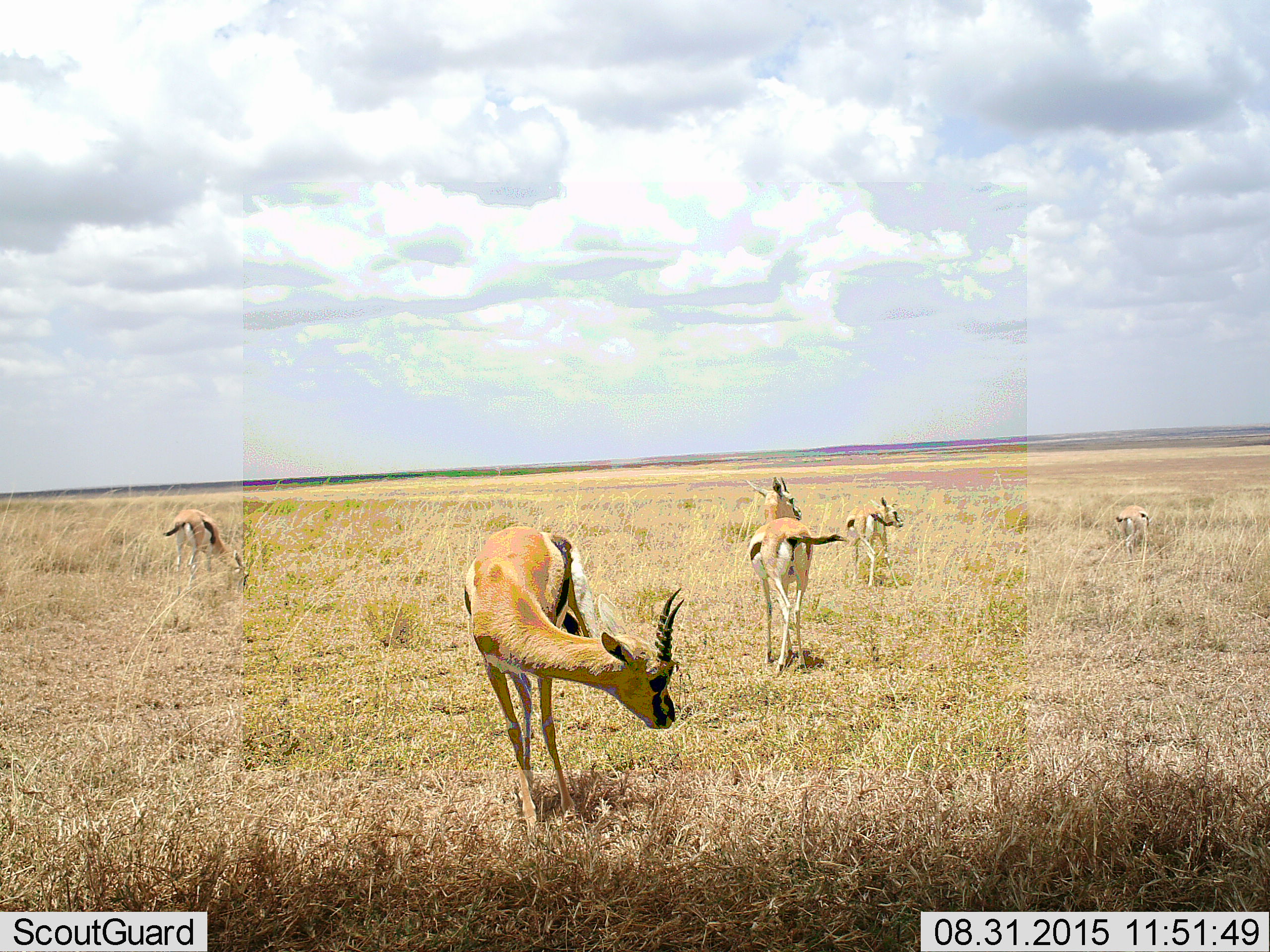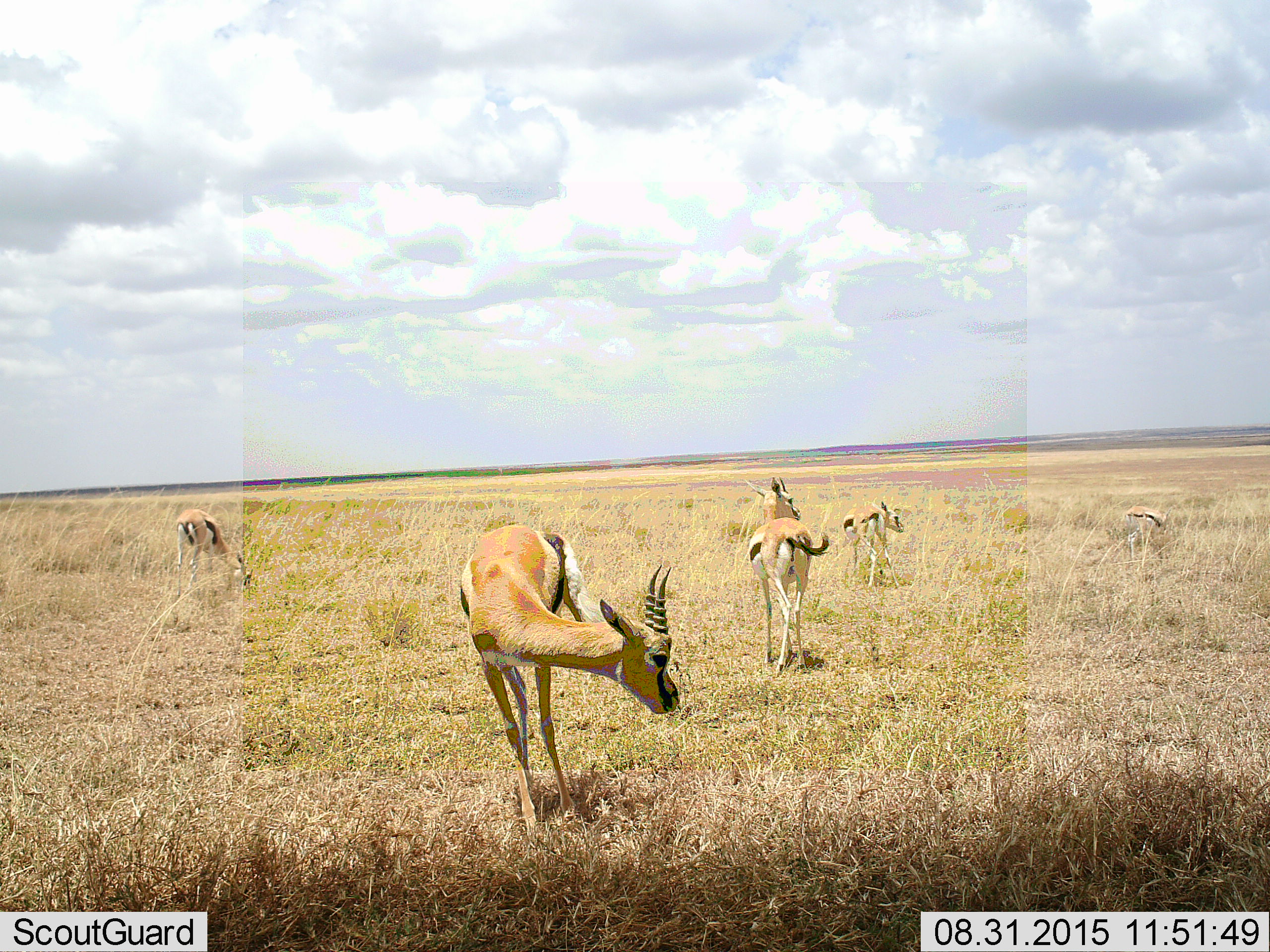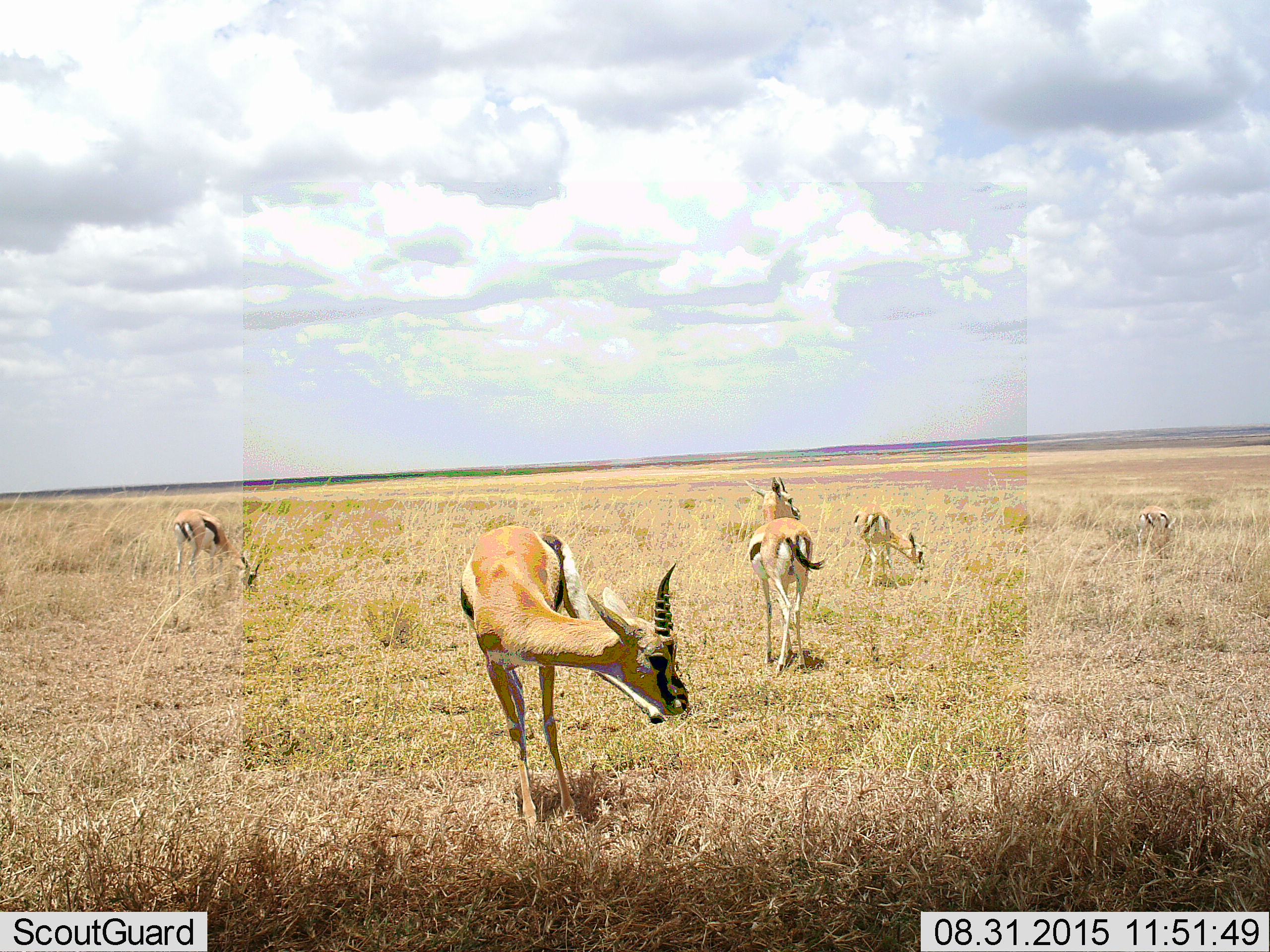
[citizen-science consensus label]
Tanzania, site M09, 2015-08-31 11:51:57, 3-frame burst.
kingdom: Animalia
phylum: Chordata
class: Mammalia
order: Artiodactyla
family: Bovidae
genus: Eudorcas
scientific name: Eudorcas thomsonii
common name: thomson's gazelle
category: gazellethomsons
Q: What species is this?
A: Gazellethomsons (thomson's gazelle) (Eudorcas thomsonii).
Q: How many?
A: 5.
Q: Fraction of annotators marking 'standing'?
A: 86%.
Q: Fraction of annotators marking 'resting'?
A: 0%.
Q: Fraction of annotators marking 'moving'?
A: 43%.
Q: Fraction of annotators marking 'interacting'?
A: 0%.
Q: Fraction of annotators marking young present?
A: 29%.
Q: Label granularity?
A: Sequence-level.